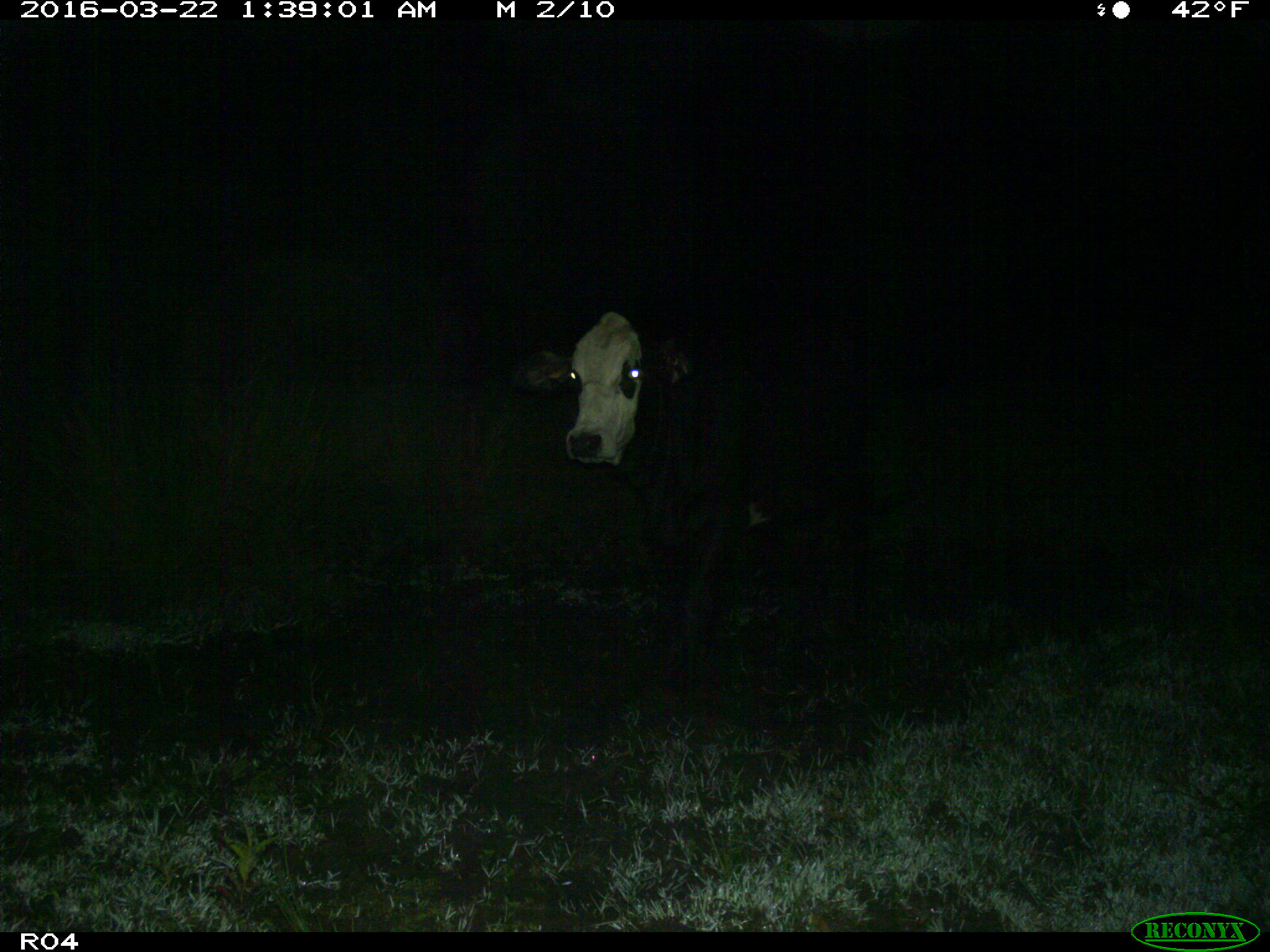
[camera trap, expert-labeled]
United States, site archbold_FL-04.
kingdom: Animalia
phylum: Chordata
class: Mammalia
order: Artiodactyla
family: Bovidae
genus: Bos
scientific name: Bos taurus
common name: domestic cow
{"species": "Bos taurus (domestic cow)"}